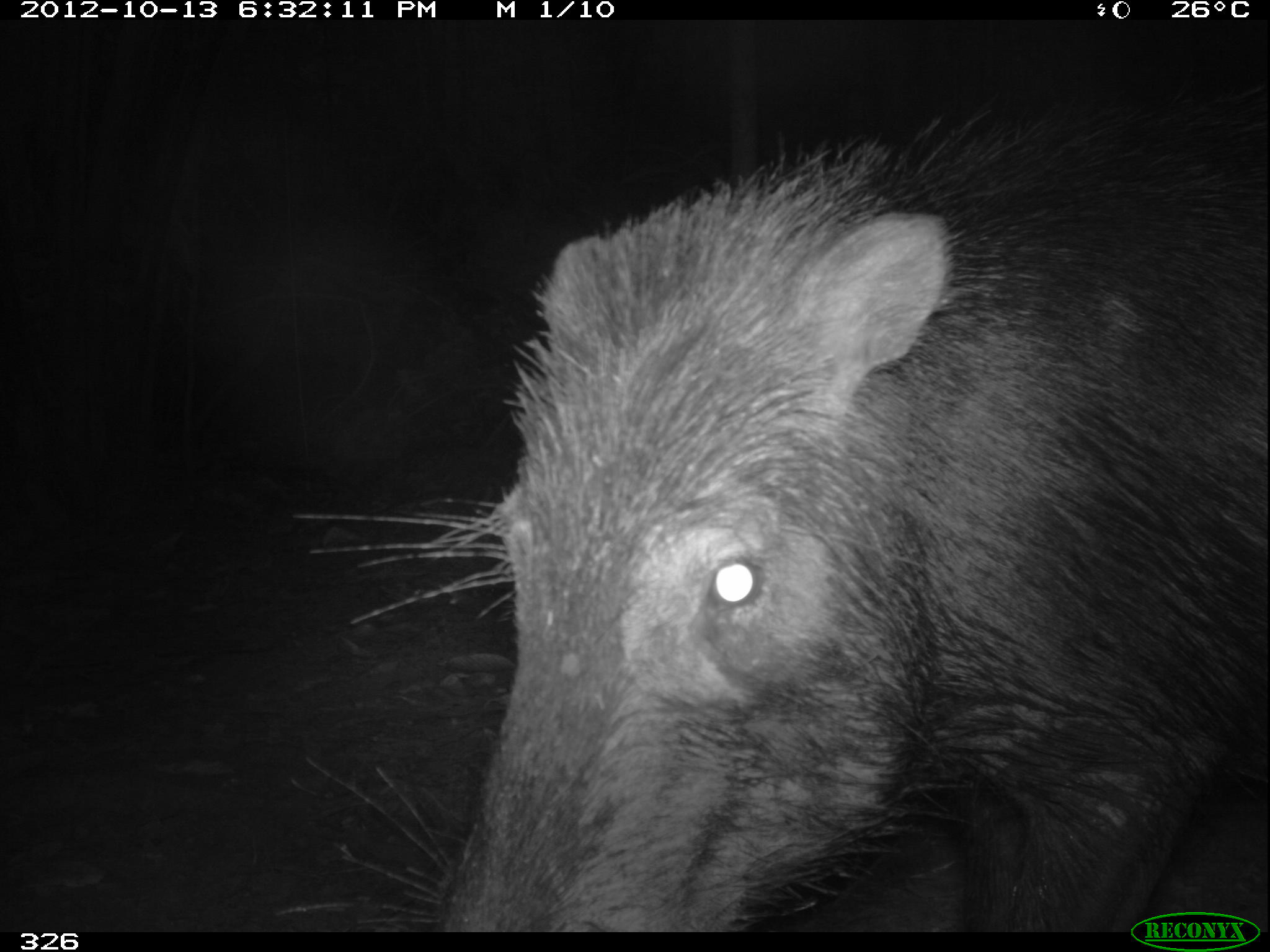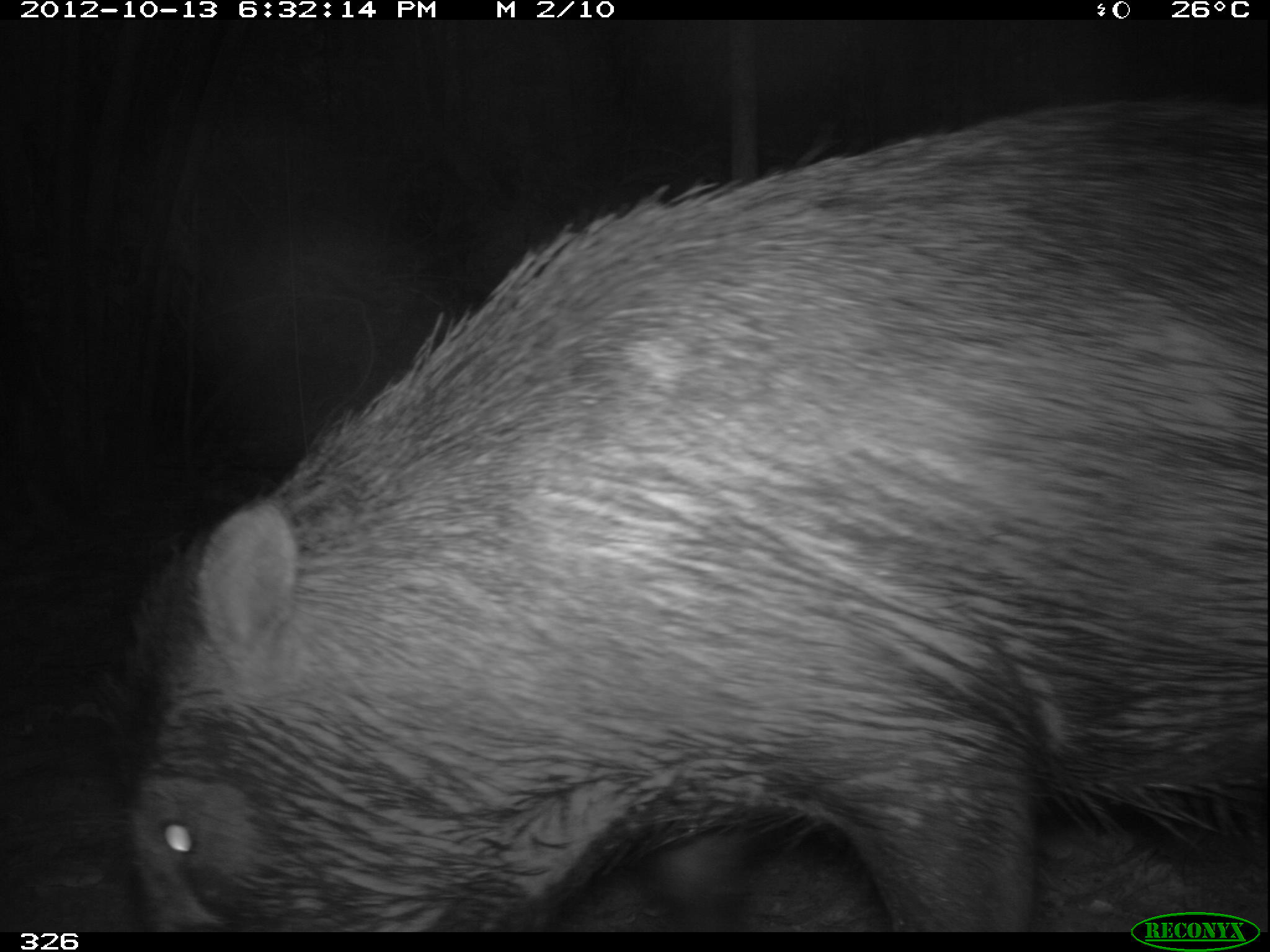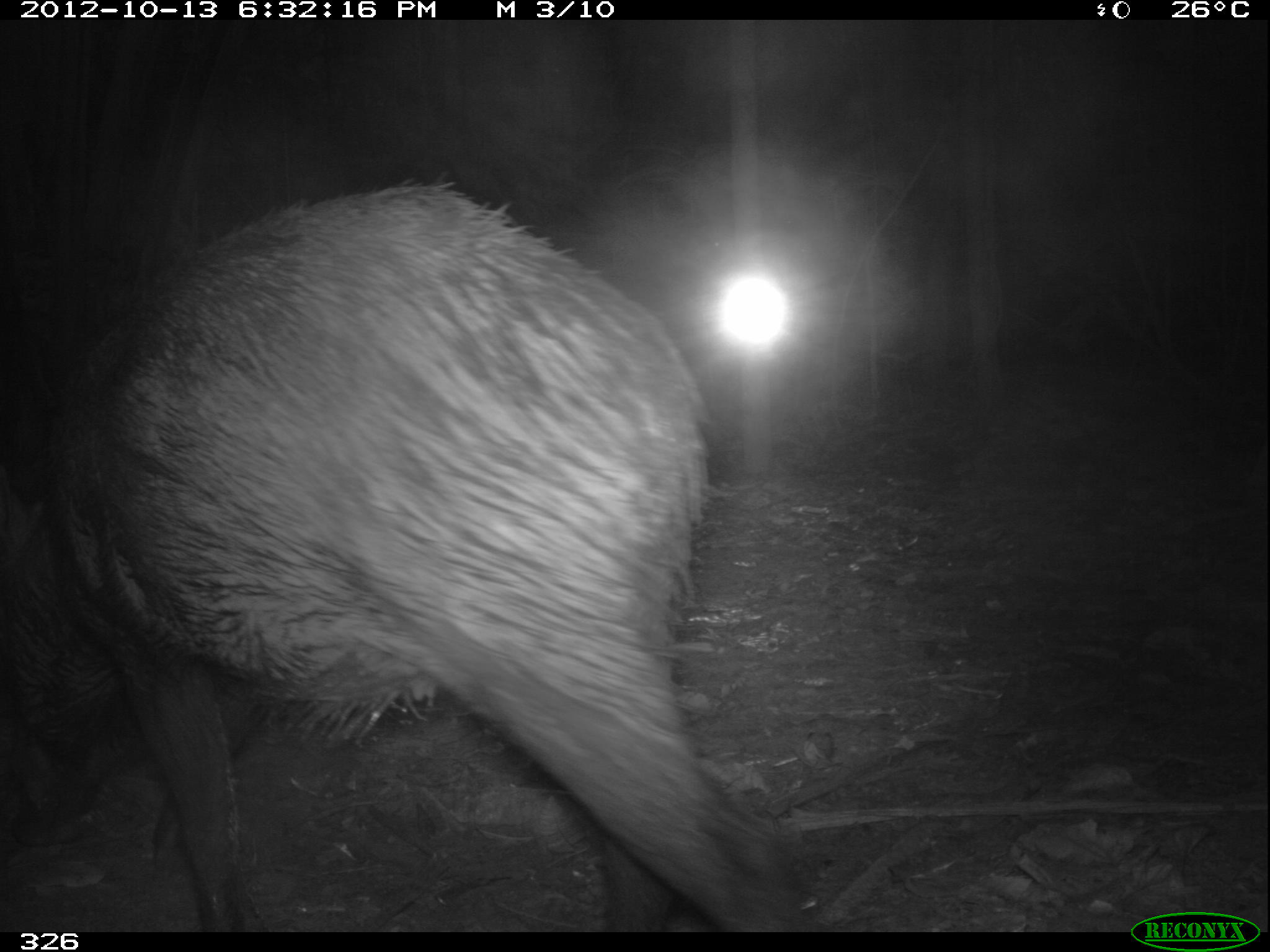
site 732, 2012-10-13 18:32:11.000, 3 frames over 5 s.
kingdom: Animalia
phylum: Chordata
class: Mammalia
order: Artiodactyla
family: Tayassuidae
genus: Tayassu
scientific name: Tayassu pecari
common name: white-lipped peccary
Tayassu pecari (white-lipped peccary).